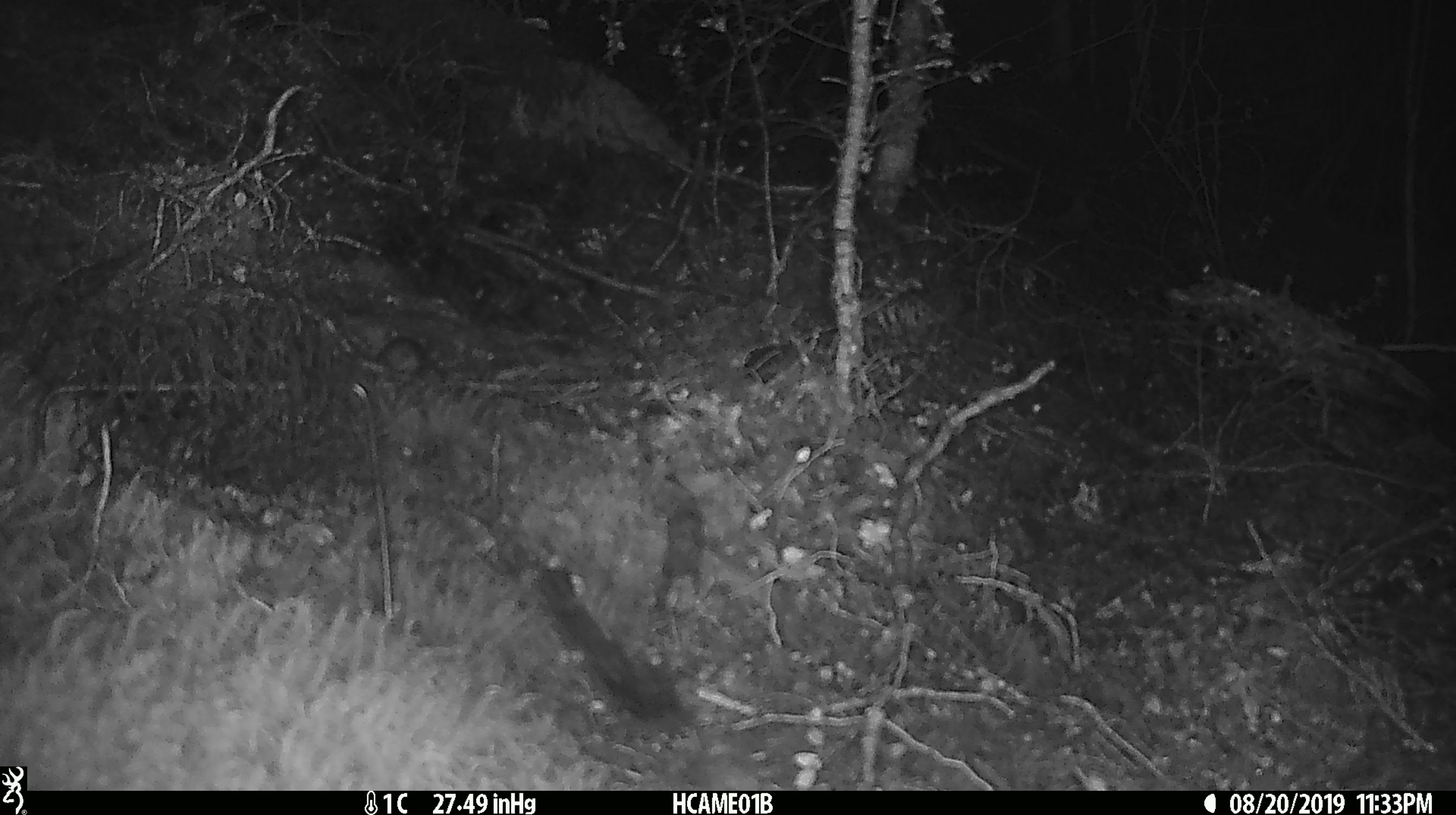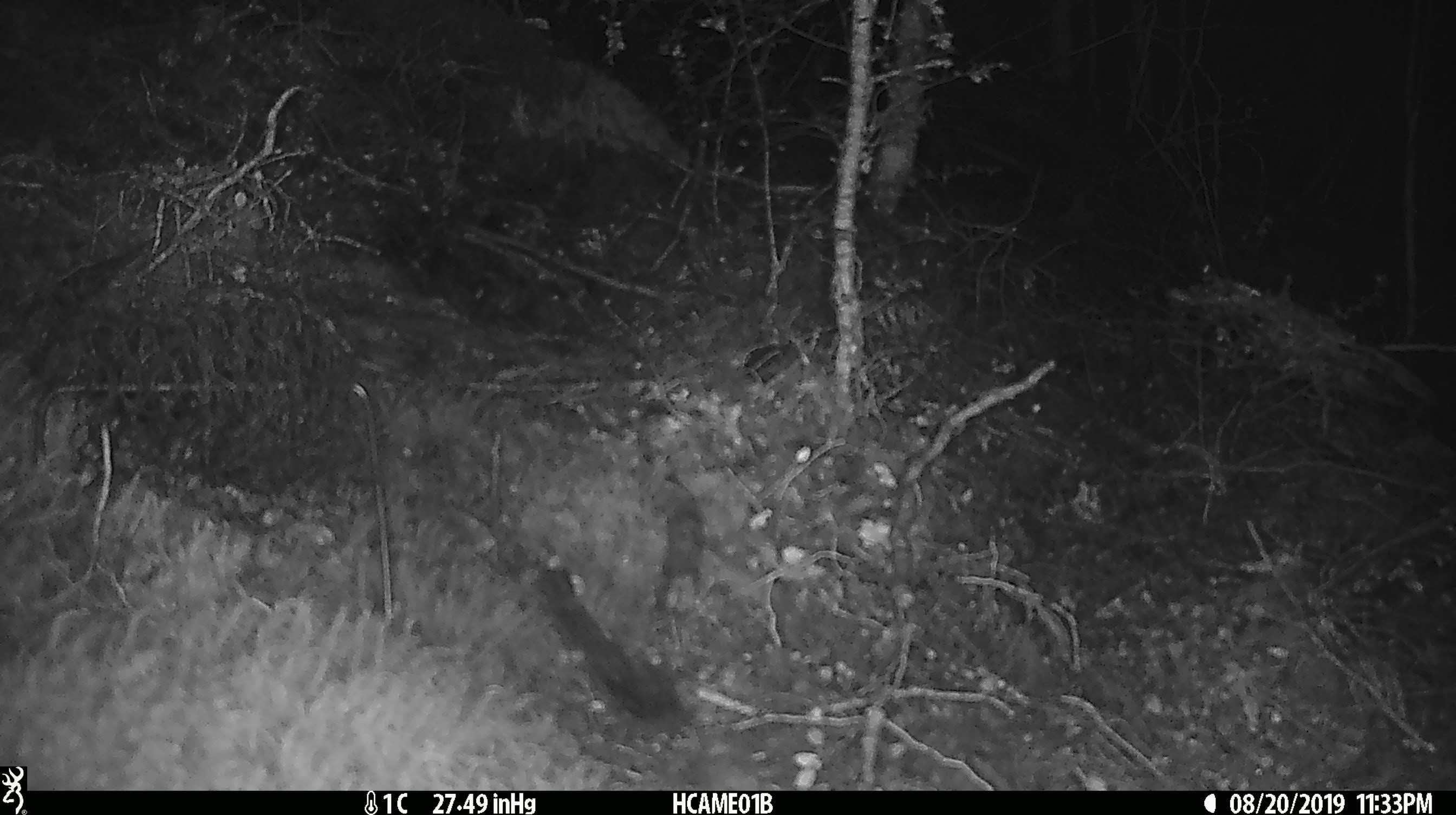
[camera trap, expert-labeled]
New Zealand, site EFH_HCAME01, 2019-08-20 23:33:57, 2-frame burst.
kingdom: Animalia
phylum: Chordata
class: Mammalia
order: Rodentia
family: Muridae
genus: Mus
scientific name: Mus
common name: mouse